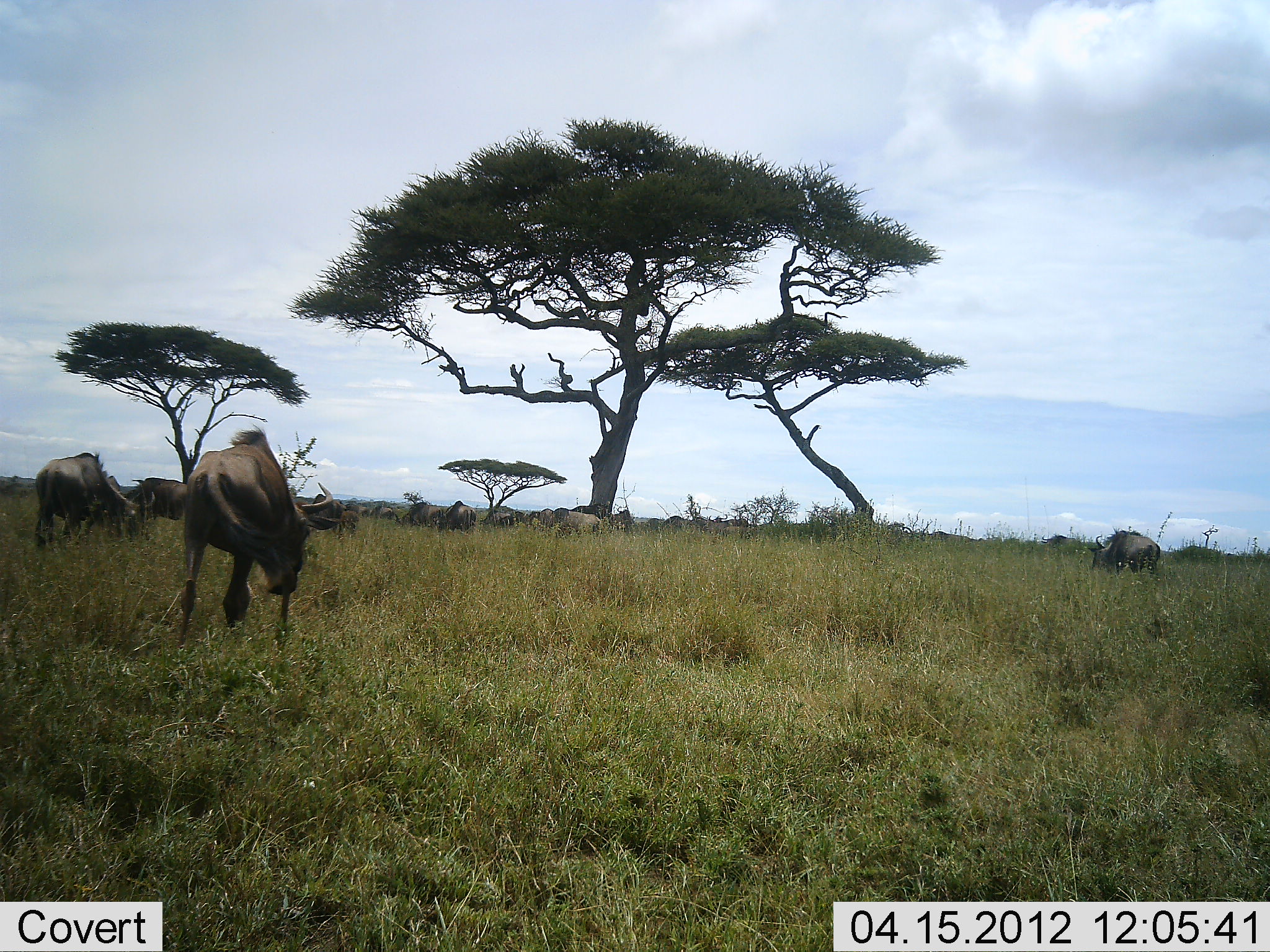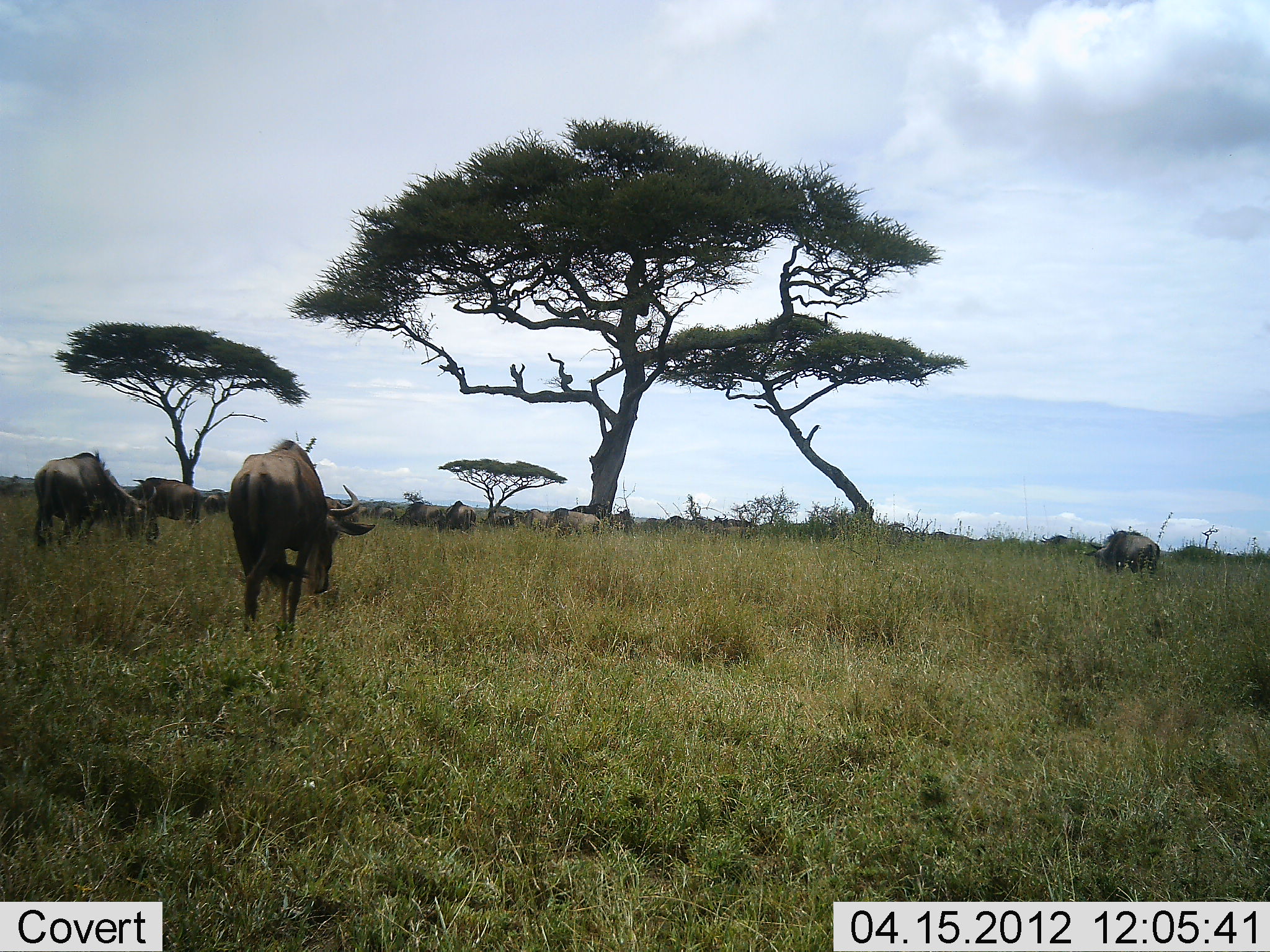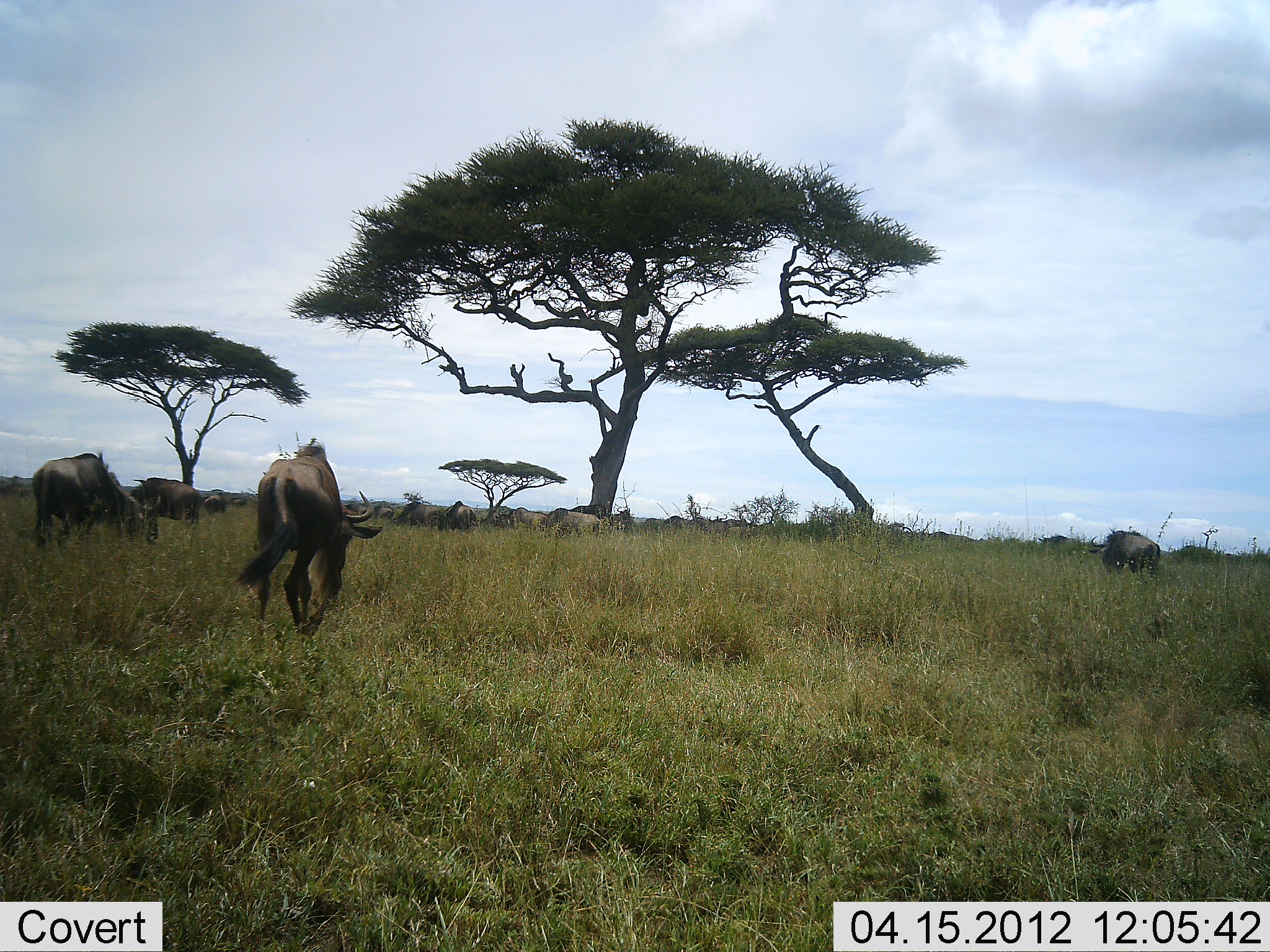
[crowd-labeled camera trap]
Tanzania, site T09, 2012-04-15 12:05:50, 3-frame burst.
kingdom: Animalia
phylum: Chordata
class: Mammalia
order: Artiodactyla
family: Bovidae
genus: Connochaetes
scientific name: Connochaetes taurinus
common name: blue wildebeest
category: wildebeest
Wildebeest (blue wildebeest) (Connochaetes taurinus), count 11-50. Behavior (volunteer vote fractions): standing 63%, resting 4%, moving 48%, interacting 4%. Young present (vote fraction): 0%. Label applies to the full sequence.